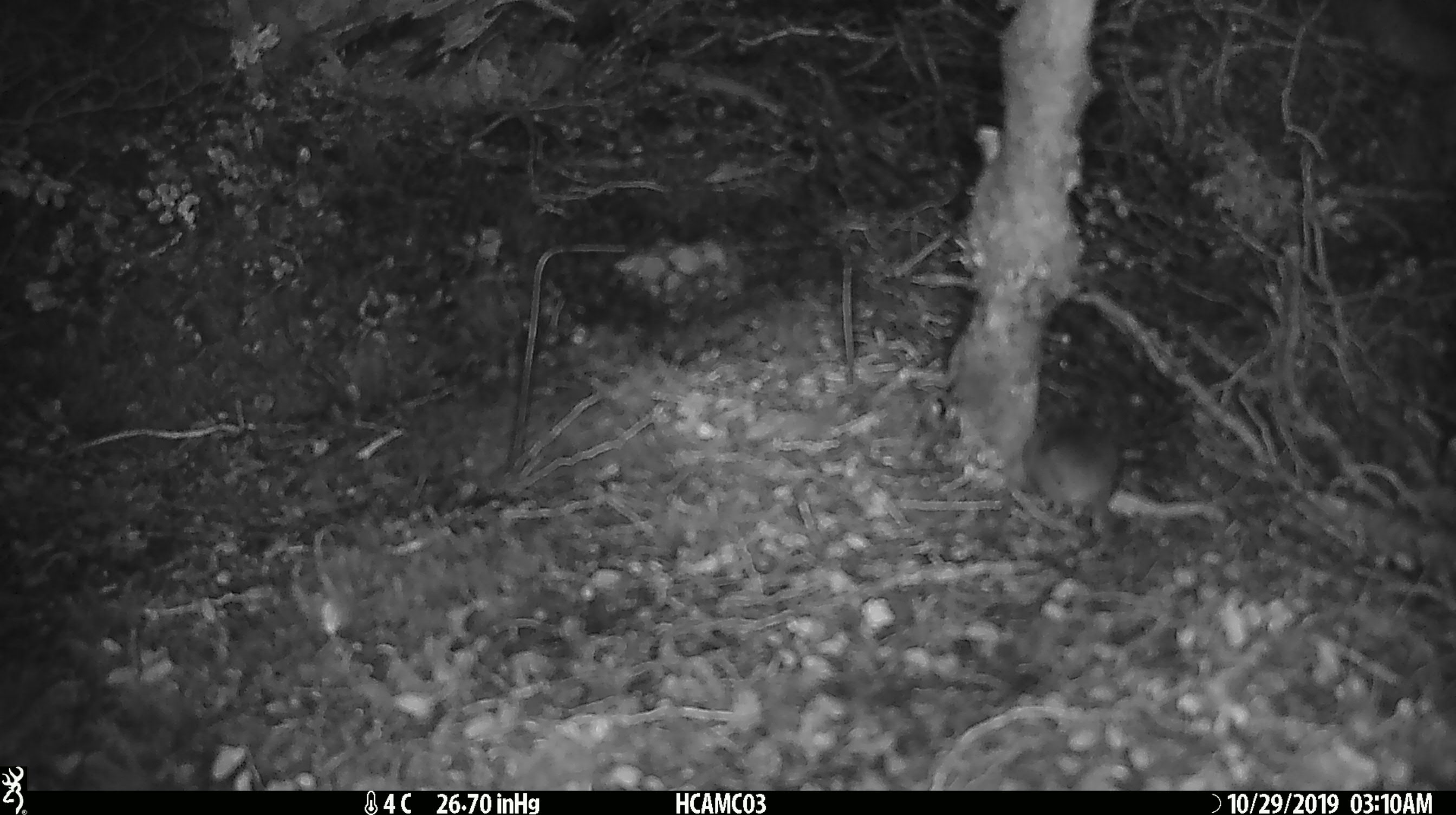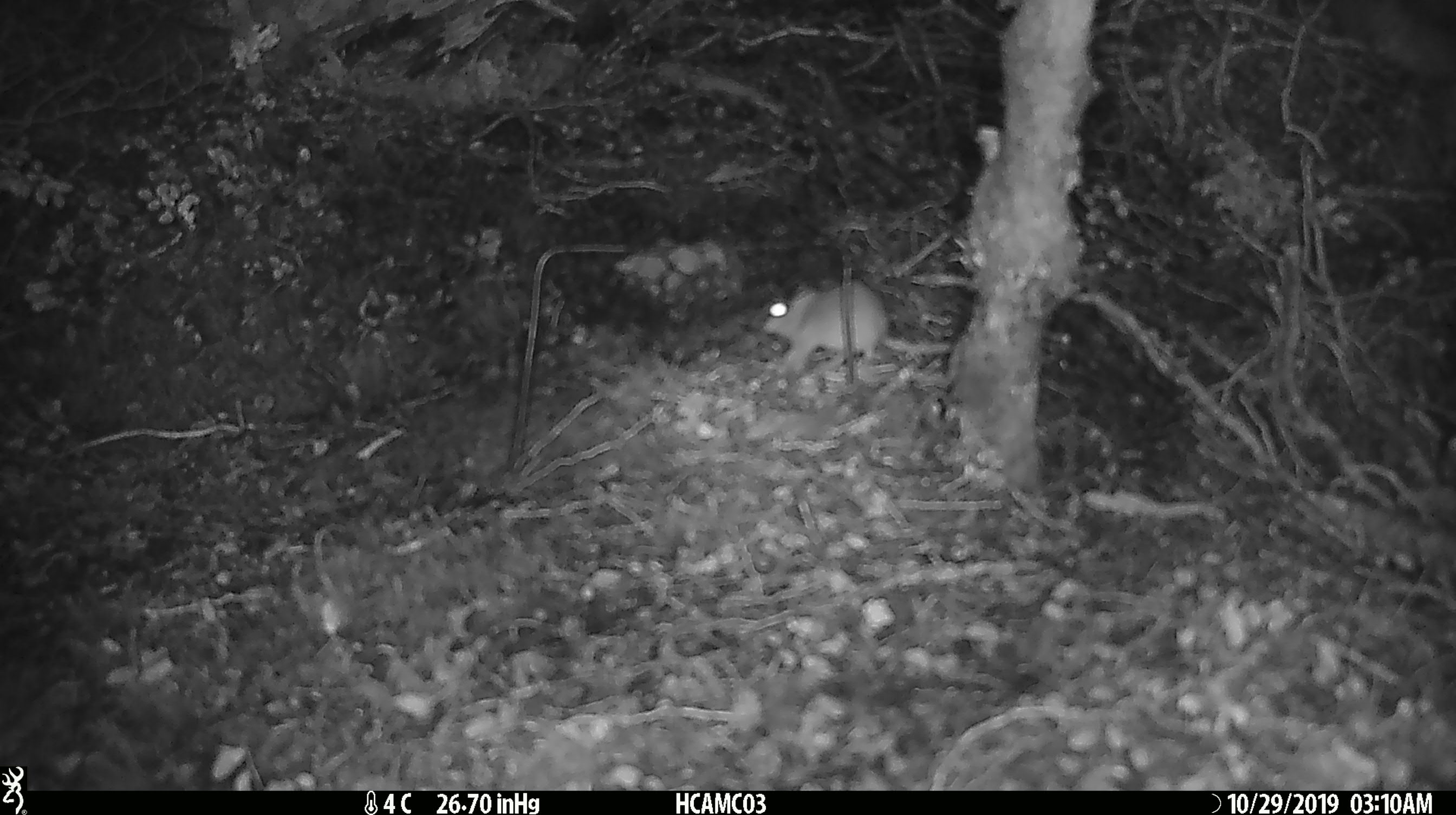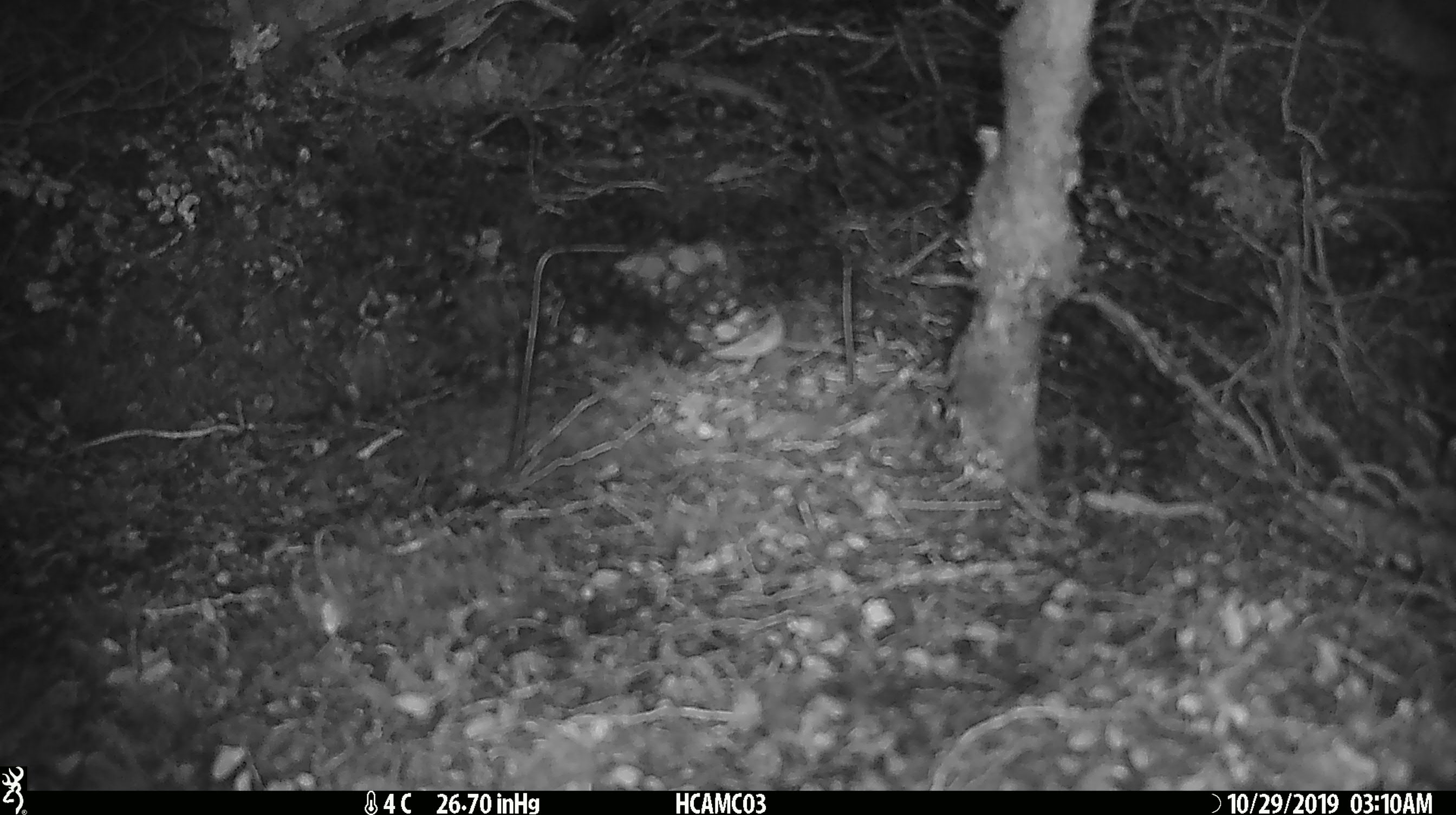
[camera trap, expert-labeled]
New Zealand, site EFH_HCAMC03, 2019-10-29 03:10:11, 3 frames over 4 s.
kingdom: Animalia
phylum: Chordata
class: Mammalia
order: Rodentia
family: Muridae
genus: Mus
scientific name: Mus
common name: mouse